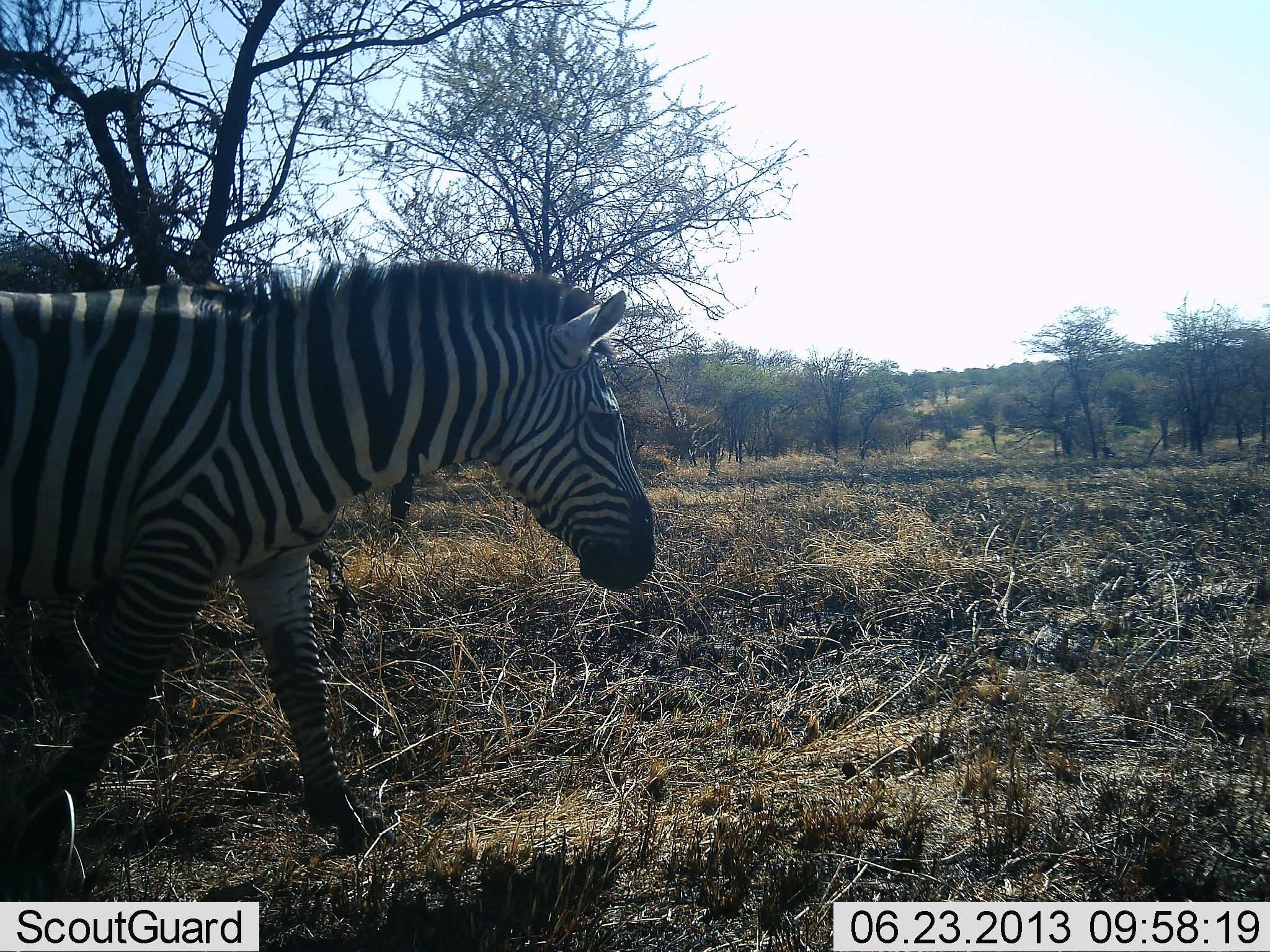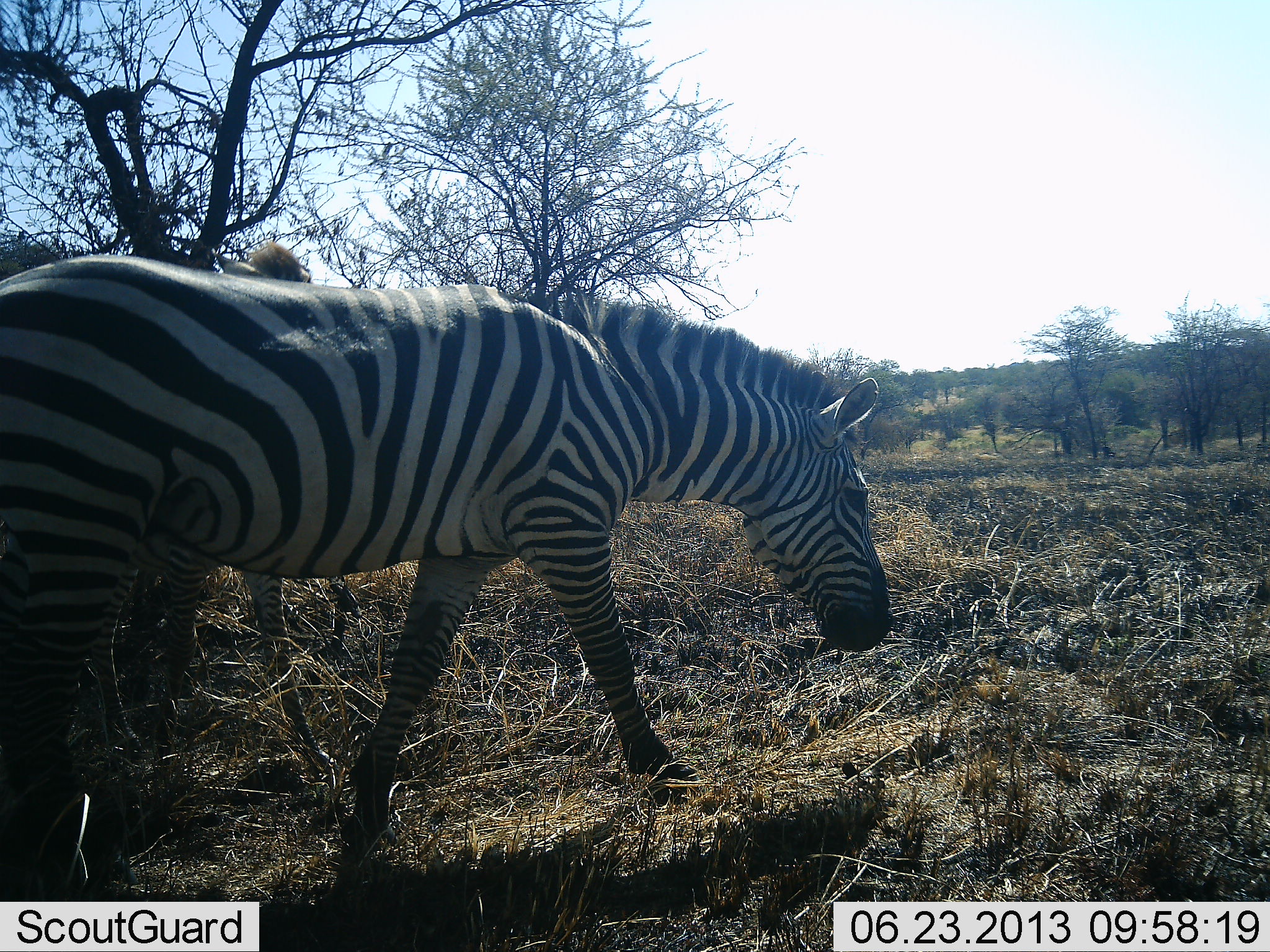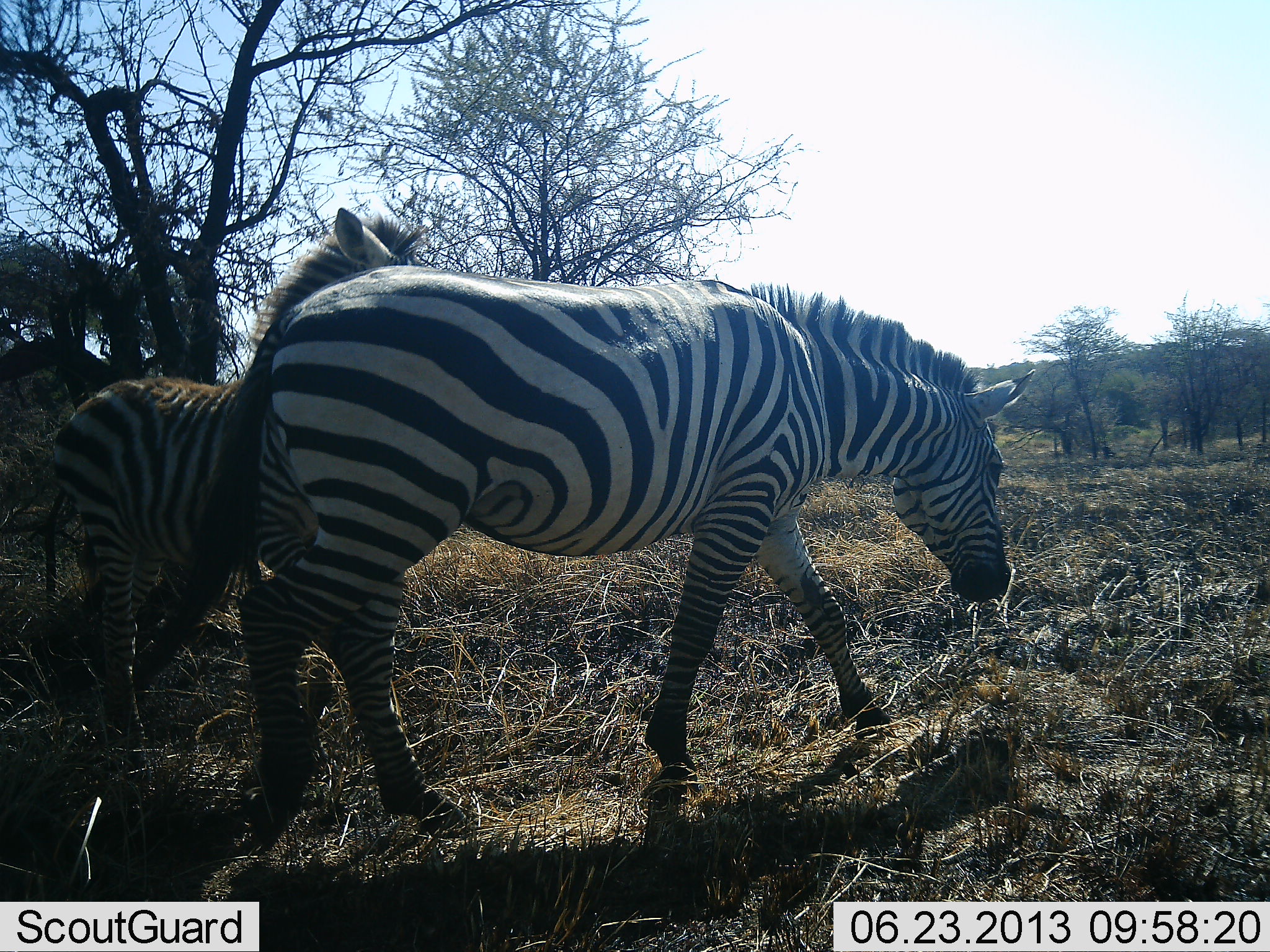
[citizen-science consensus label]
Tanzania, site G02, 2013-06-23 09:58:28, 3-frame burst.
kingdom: Animalia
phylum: Chordata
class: Mammalia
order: Perissodactyla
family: Equidae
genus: Equus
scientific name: Equus quagga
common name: plains zebra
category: zebra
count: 2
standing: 10%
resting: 0%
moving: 86%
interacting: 0%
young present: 24%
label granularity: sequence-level